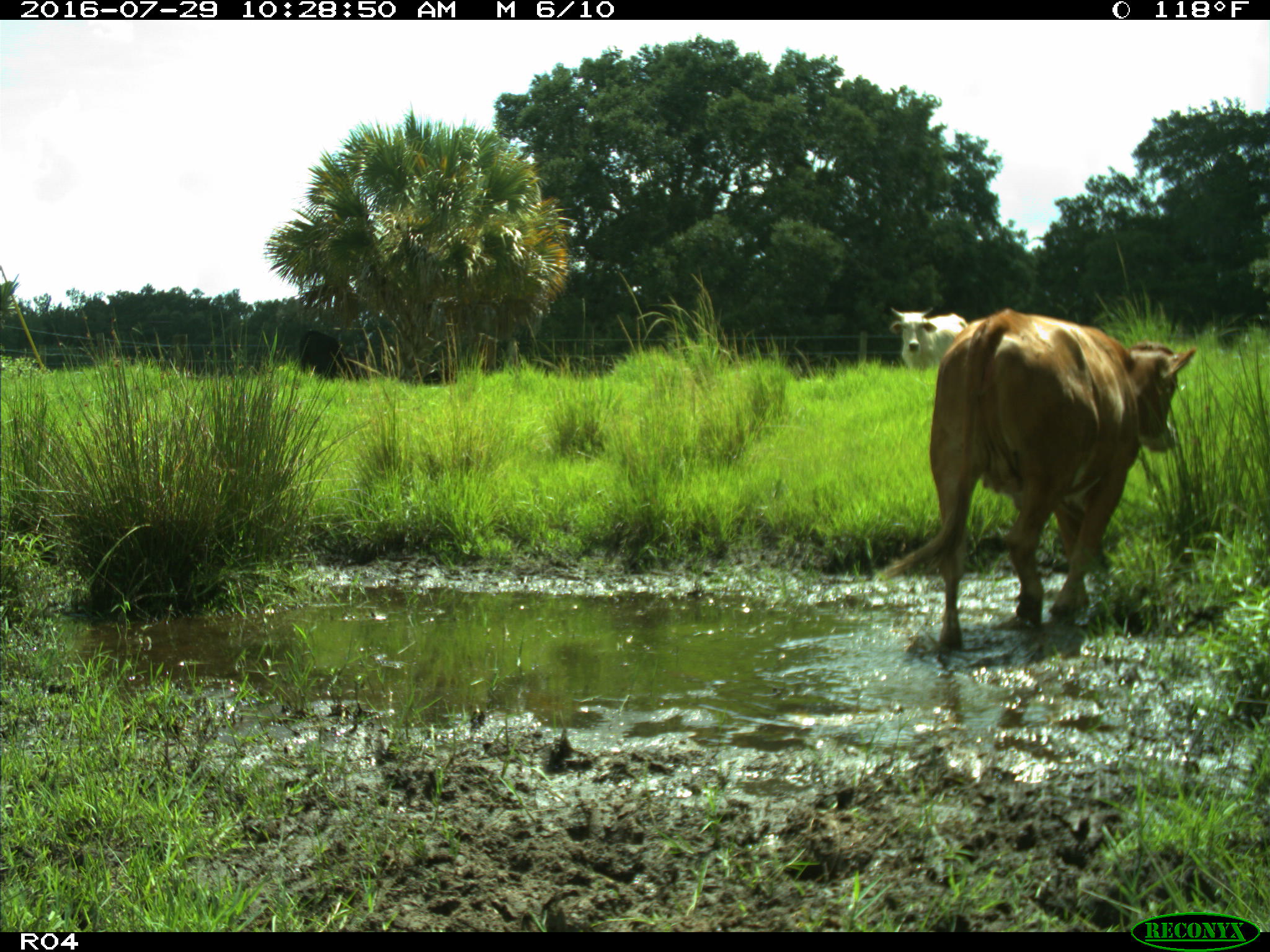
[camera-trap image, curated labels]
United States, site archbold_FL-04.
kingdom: Animalia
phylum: Chordata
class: Mammalia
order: Artiodactyla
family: Bovidae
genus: Bos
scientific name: Bos taurus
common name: domestic cow